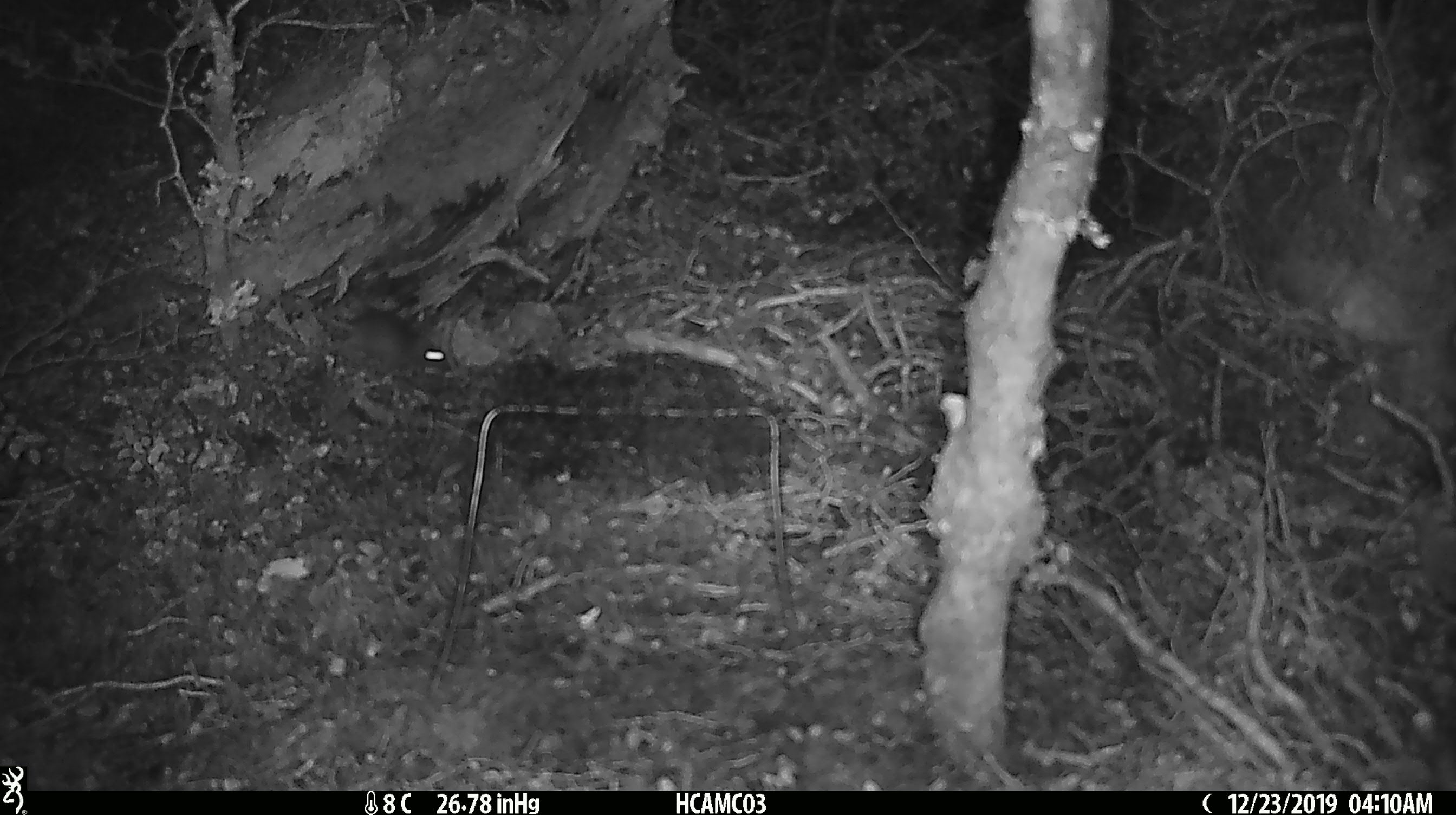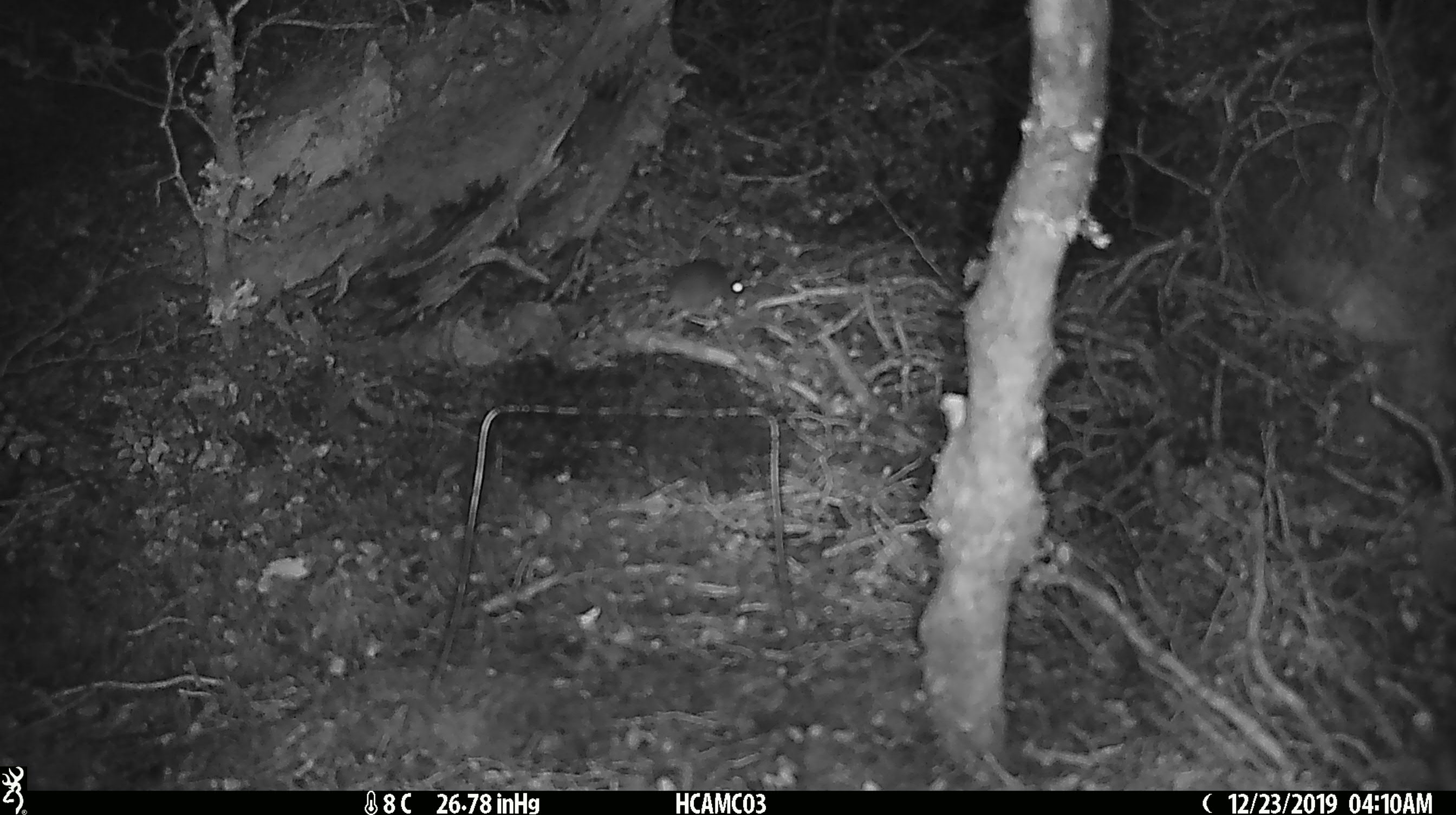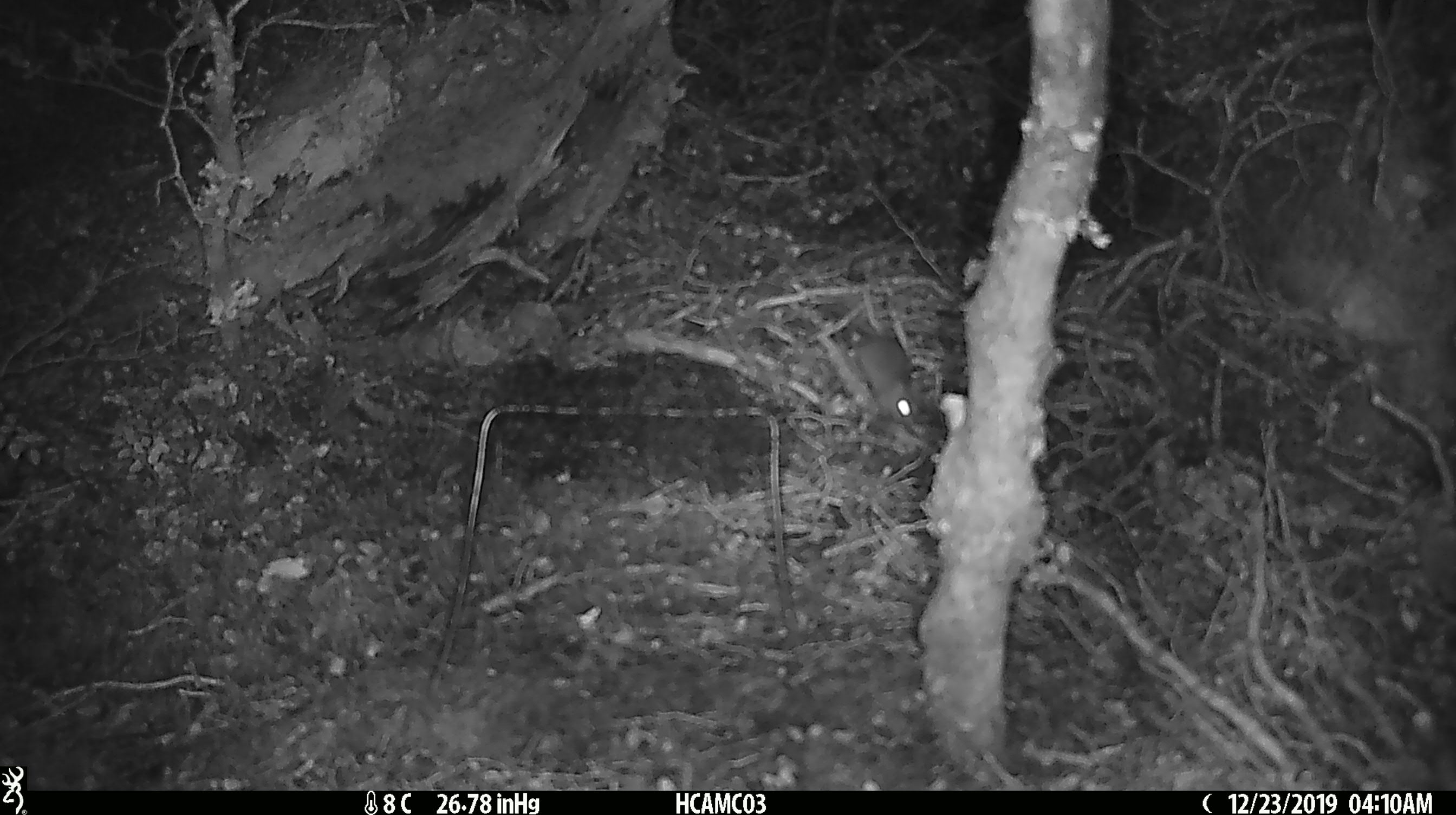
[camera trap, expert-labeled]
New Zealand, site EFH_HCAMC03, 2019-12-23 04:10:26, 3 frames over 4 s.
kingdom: Animalia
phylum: Chordata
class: Mammalia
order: Rodentia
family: Muridae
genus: Mus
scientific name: Mus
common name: mouse